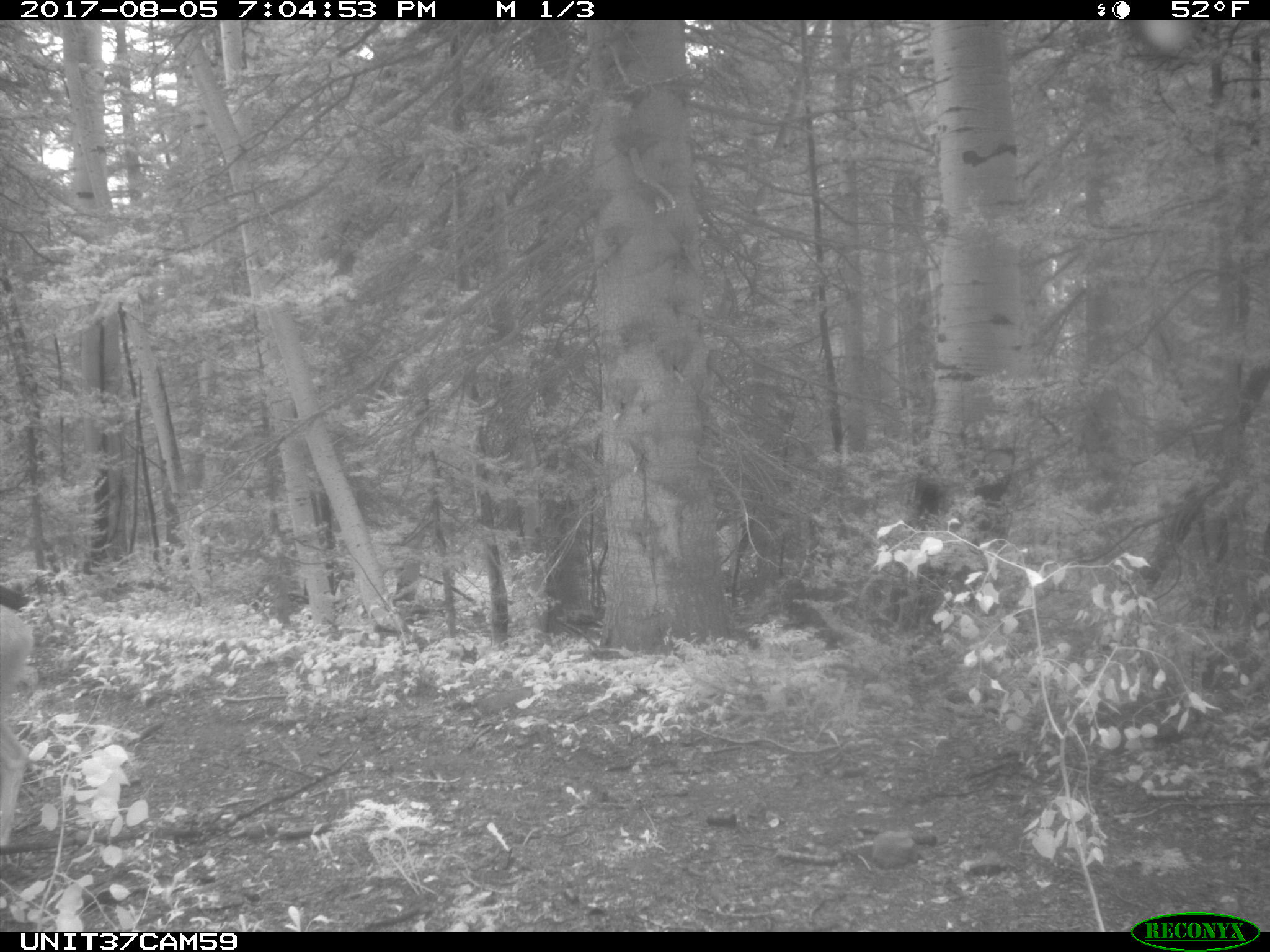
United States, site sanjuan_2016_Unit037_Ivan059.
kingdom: Animalia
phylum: Chordata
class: Mammalia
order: Artiodactyla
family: Cervidae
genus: Odocoileus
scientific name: Odocoileus hemionus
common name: mule deer